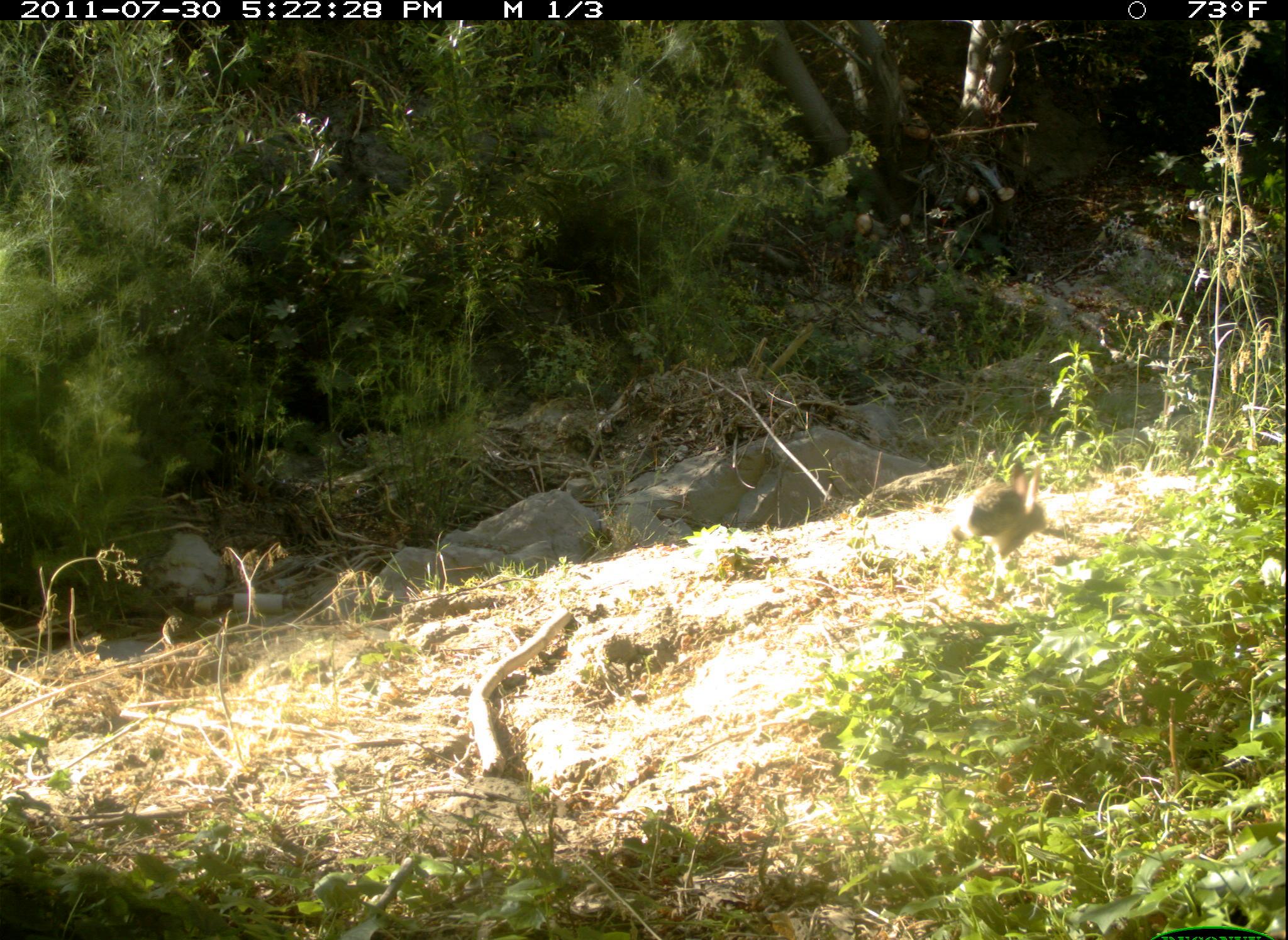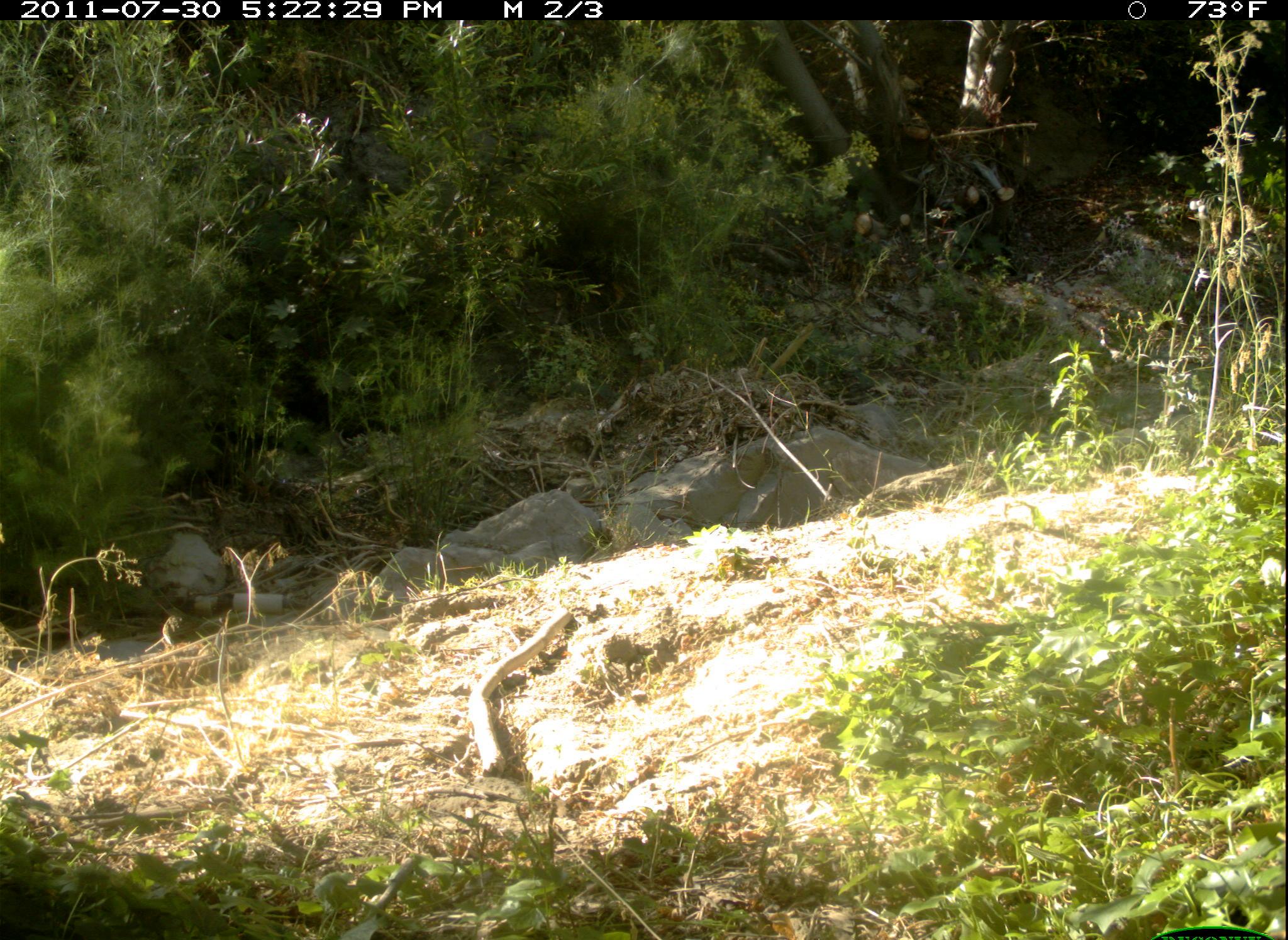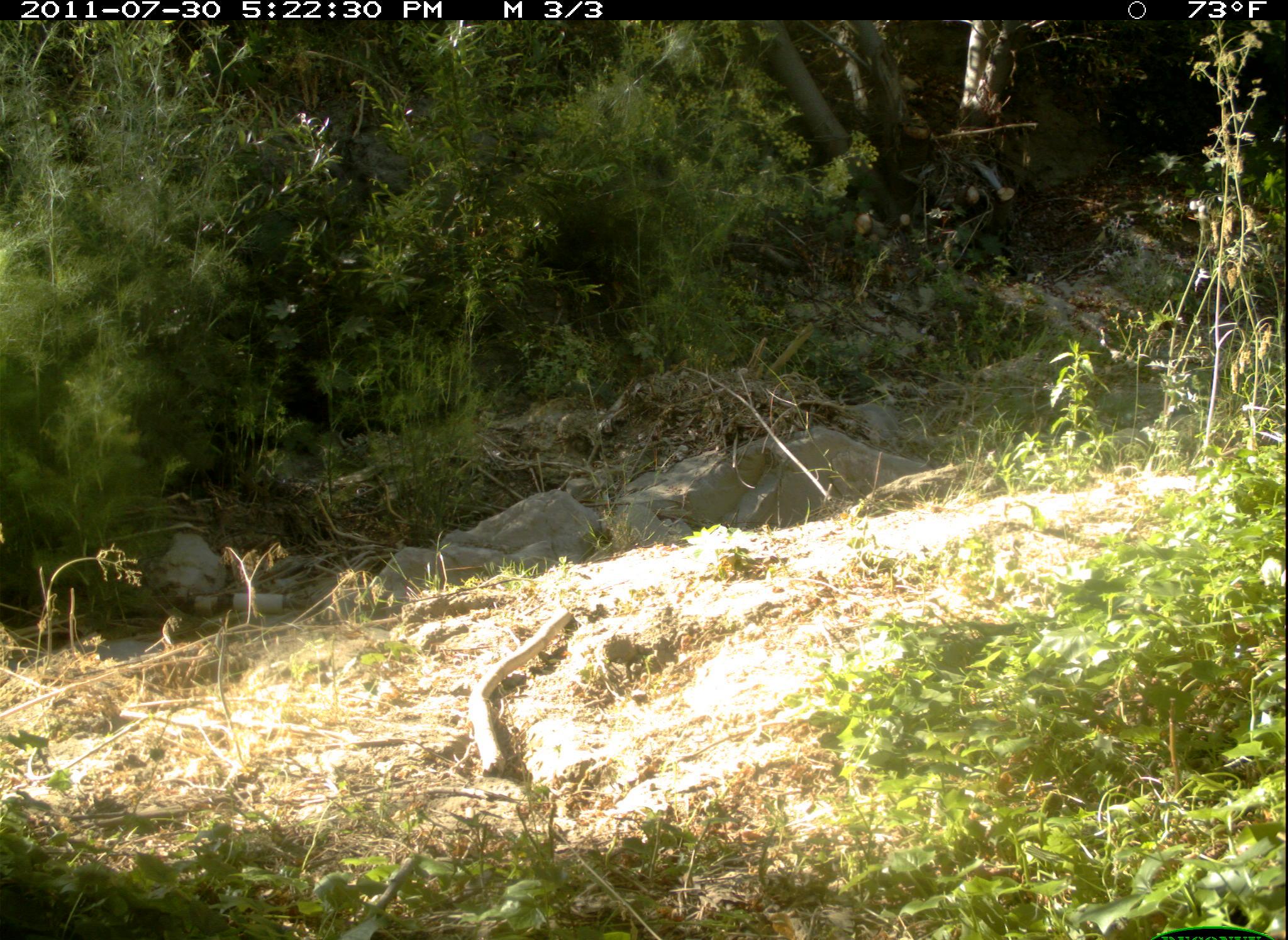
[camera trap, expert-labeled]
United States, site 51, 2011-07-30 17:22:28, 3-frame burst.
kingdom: Animalia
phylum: Chordata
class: Mammalia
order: Lagomorpha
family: Leporidae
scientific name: Leporidae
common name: rabbits and hares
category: rabbit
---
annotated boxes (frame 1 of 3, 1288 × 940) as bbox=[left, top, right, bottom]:
rabbit: bbox=[953, 457, 1064, 581]